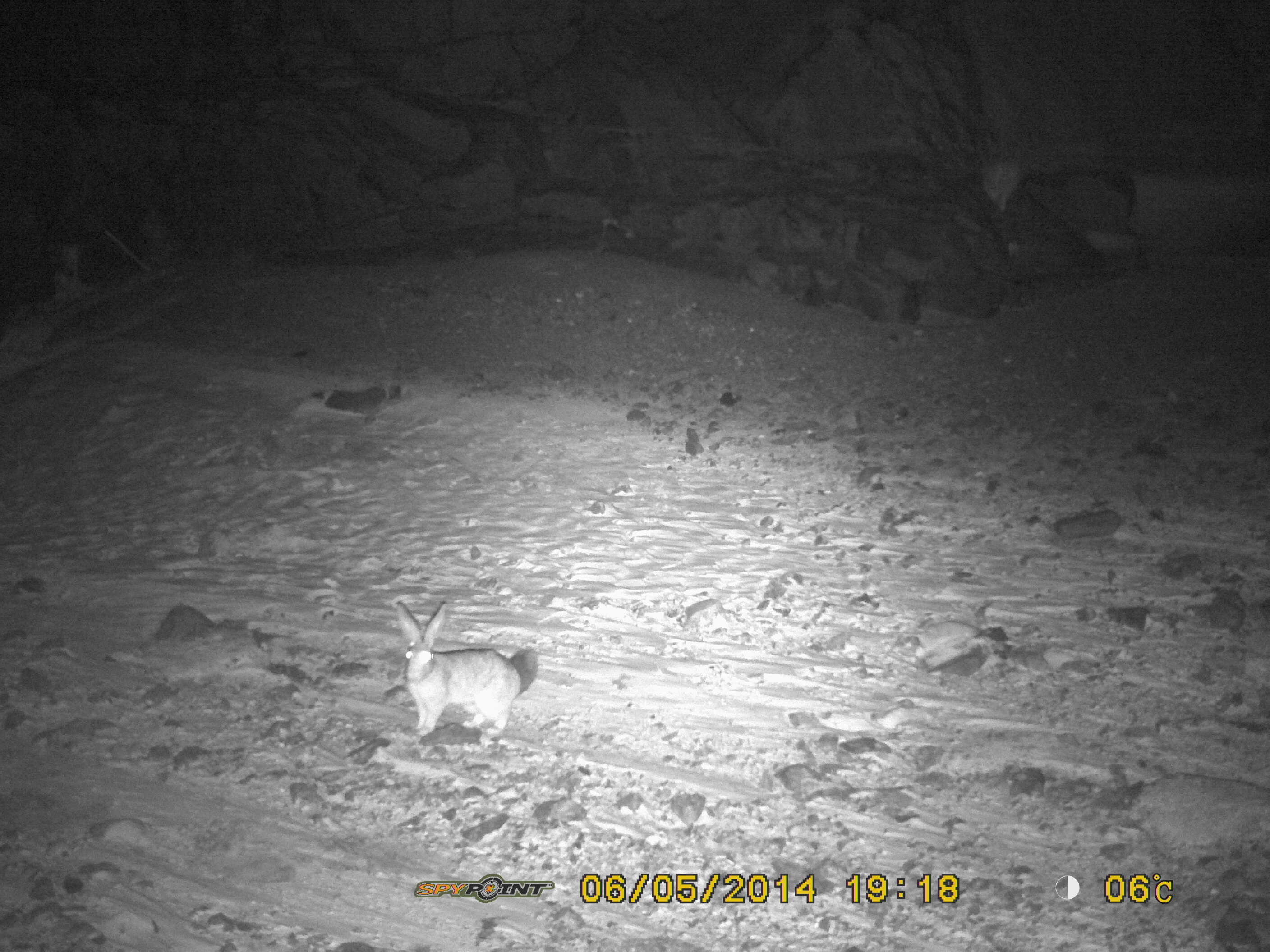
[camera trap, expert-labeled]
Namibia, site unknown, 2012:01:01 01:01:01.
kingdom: Animalia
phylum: Chordata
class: Mammalia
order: Lagomorpha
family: Leporidae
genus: Pronolagus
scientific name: Pronolagus randensis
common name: jameson's red rockhare